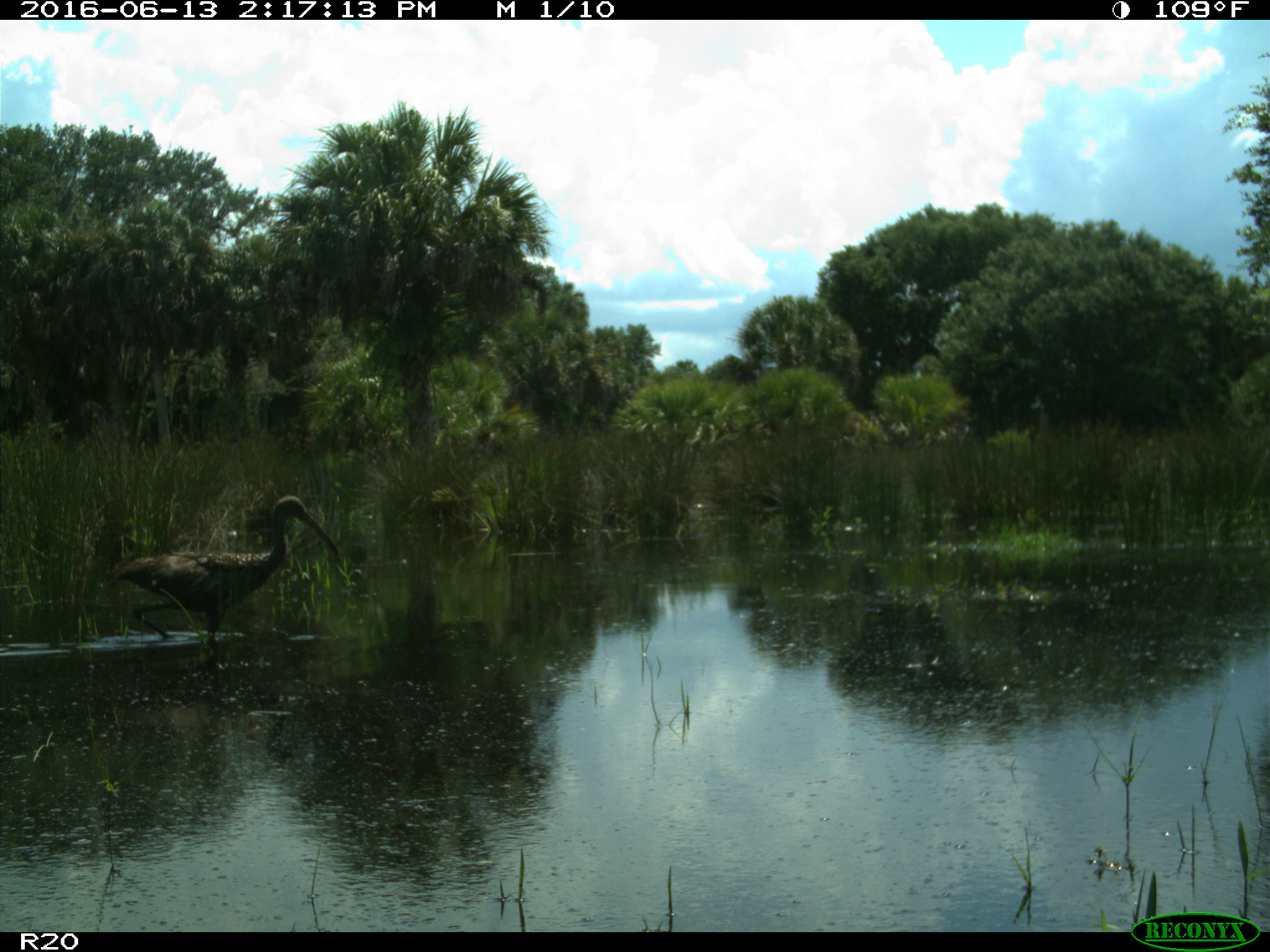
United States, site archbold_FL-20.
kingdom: Animalia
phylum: Chordata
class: Aves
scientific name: Aves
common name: birds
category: unidentified bird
Unidentified bird (birds) (Aves).